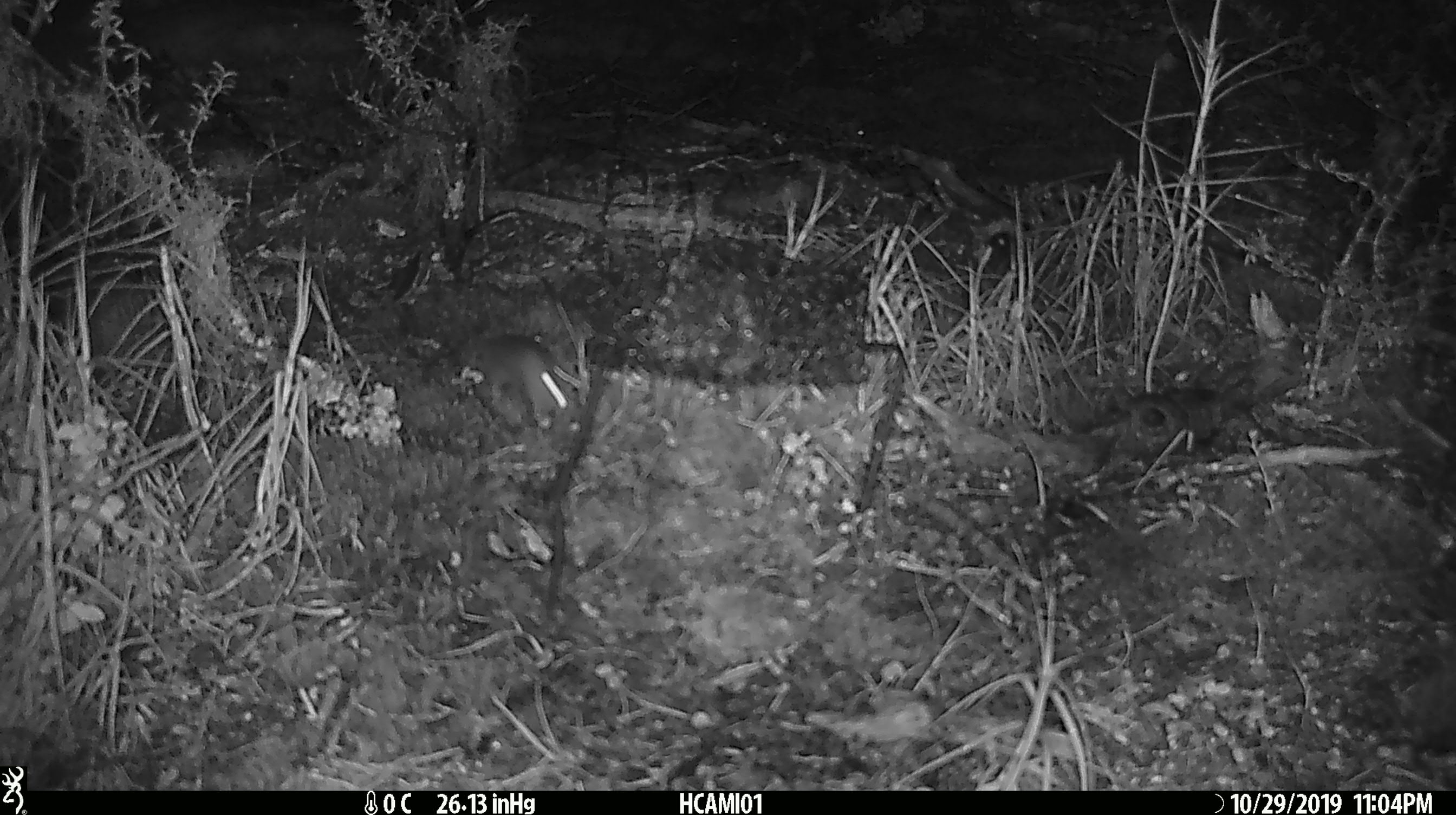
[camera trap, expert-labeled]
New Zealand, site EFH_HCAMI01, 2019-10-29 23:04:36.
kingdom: Animalia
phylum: Chordata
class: Mammalia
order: Rodentia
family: Muridae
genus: Mus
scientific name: Mus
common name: mouse